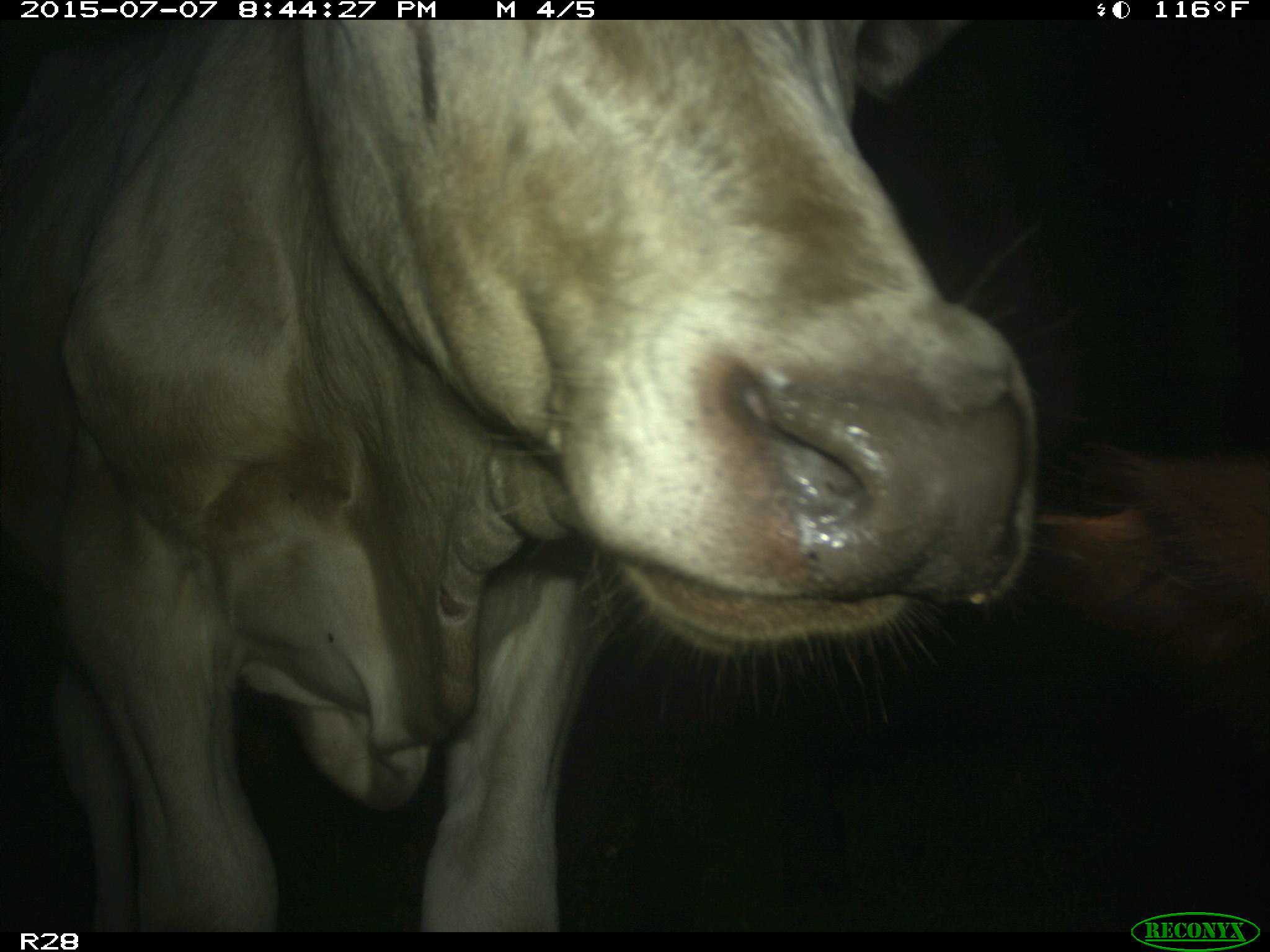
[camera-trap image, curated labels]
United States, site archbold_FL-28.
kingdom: Animalia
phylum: Chordata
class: Mammalia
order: Artiodactyla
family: Bovidae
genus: Bos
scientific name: Bos taurus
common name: domestic cow